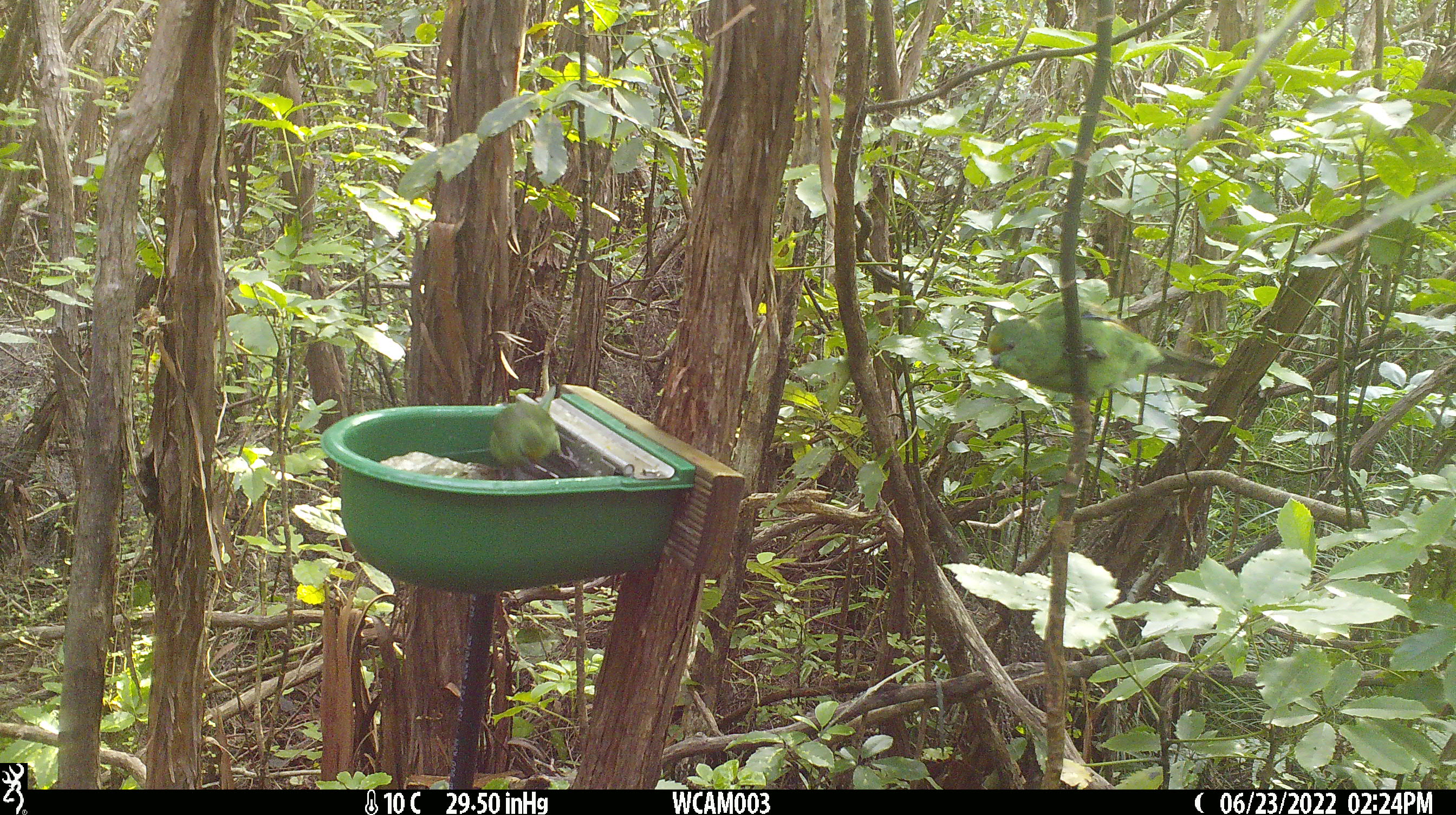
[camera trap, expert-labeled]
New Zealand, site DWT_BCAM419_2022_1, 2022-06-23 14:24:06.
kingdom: Animalia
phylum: Chordata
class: Aves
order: Psittaciformes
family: Psittaculidae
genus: Cyanoramphus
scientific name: Cyanoramphus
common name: parakeet